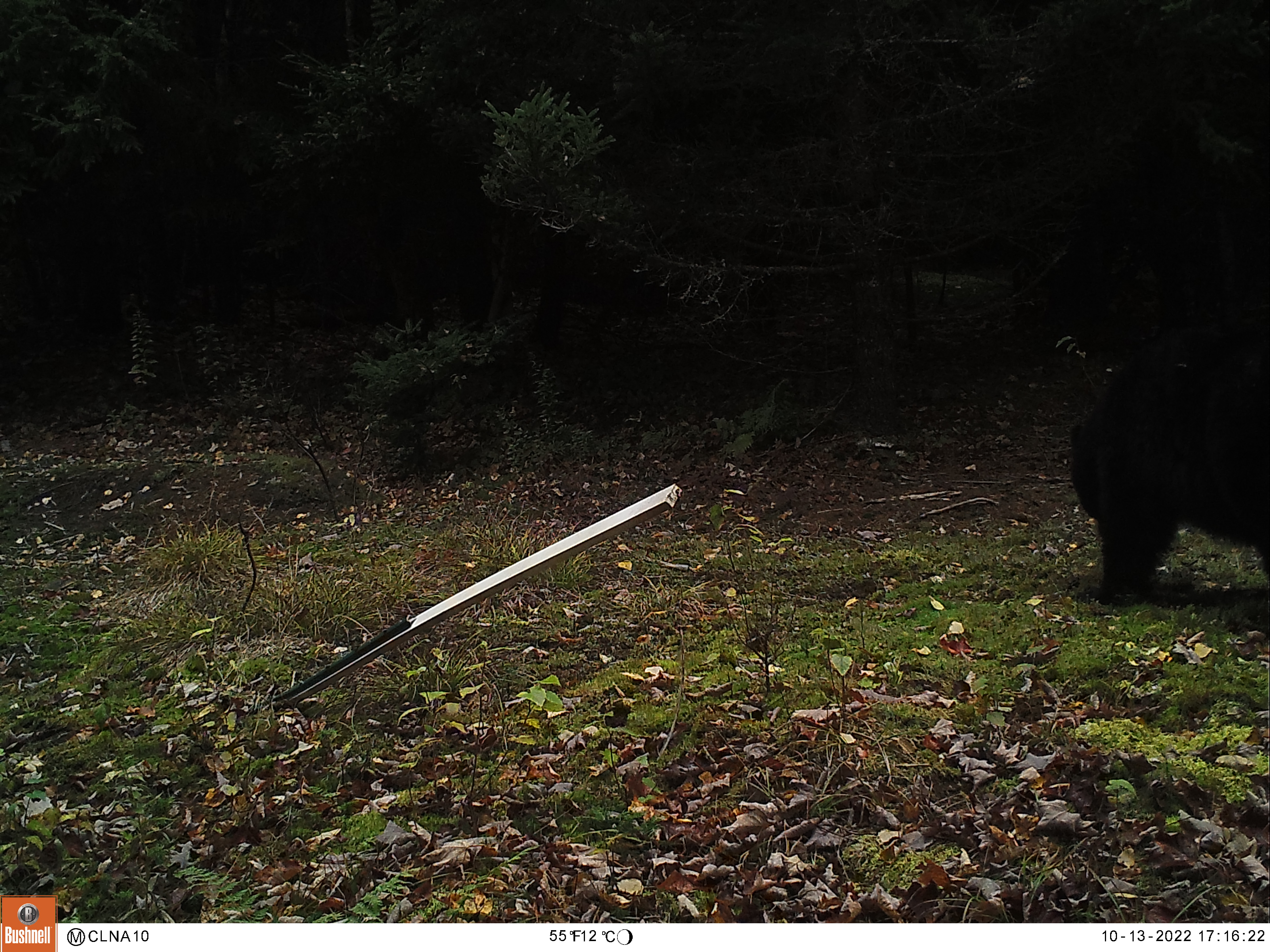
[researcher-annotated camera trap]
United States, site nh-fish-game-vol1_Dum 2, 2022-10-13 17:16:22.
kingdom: Animalia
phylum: Chordata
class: Mammalia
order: Carnivora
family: Ursidae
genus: Ursus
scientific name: Ursus americanus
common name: black bear